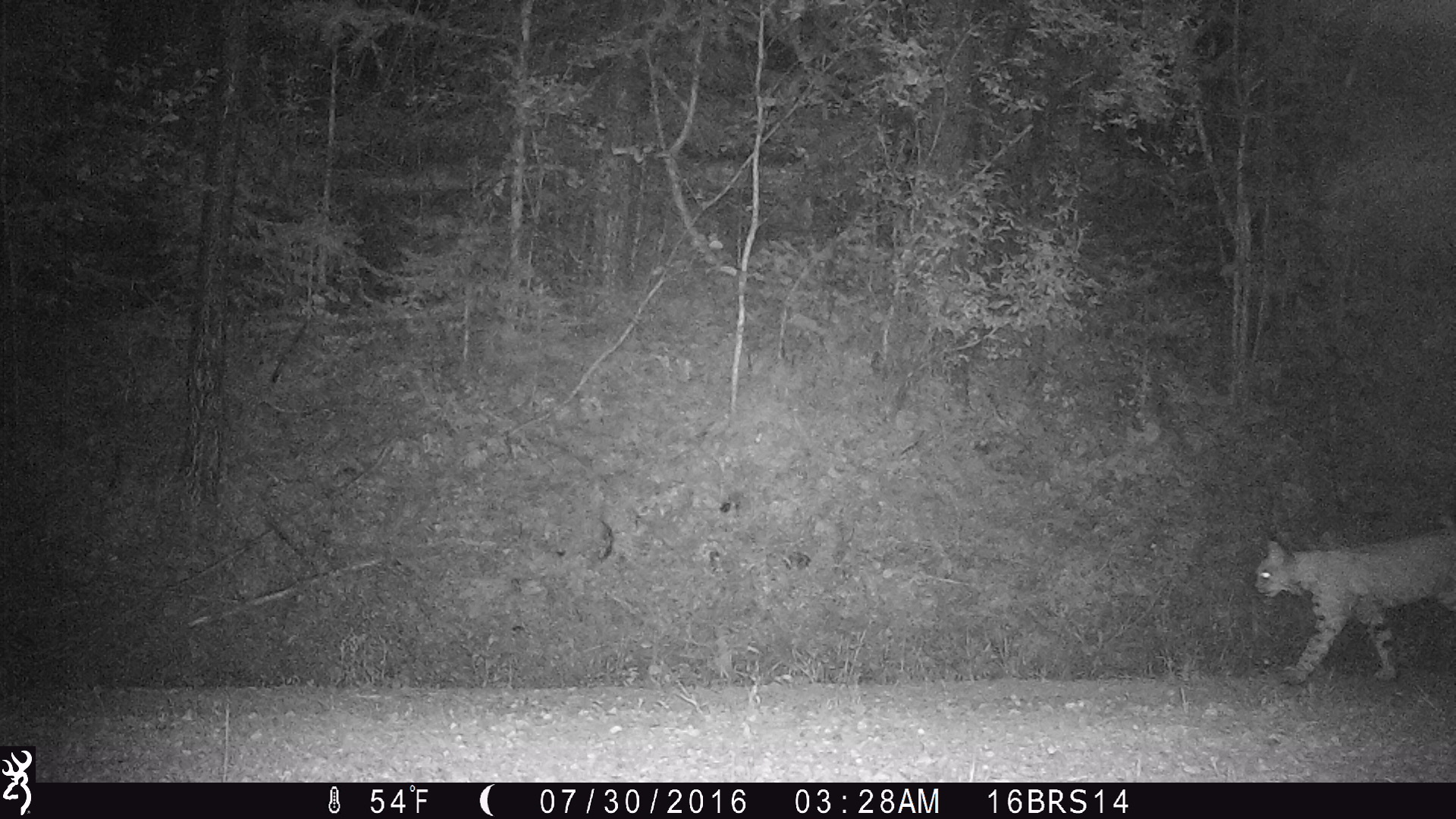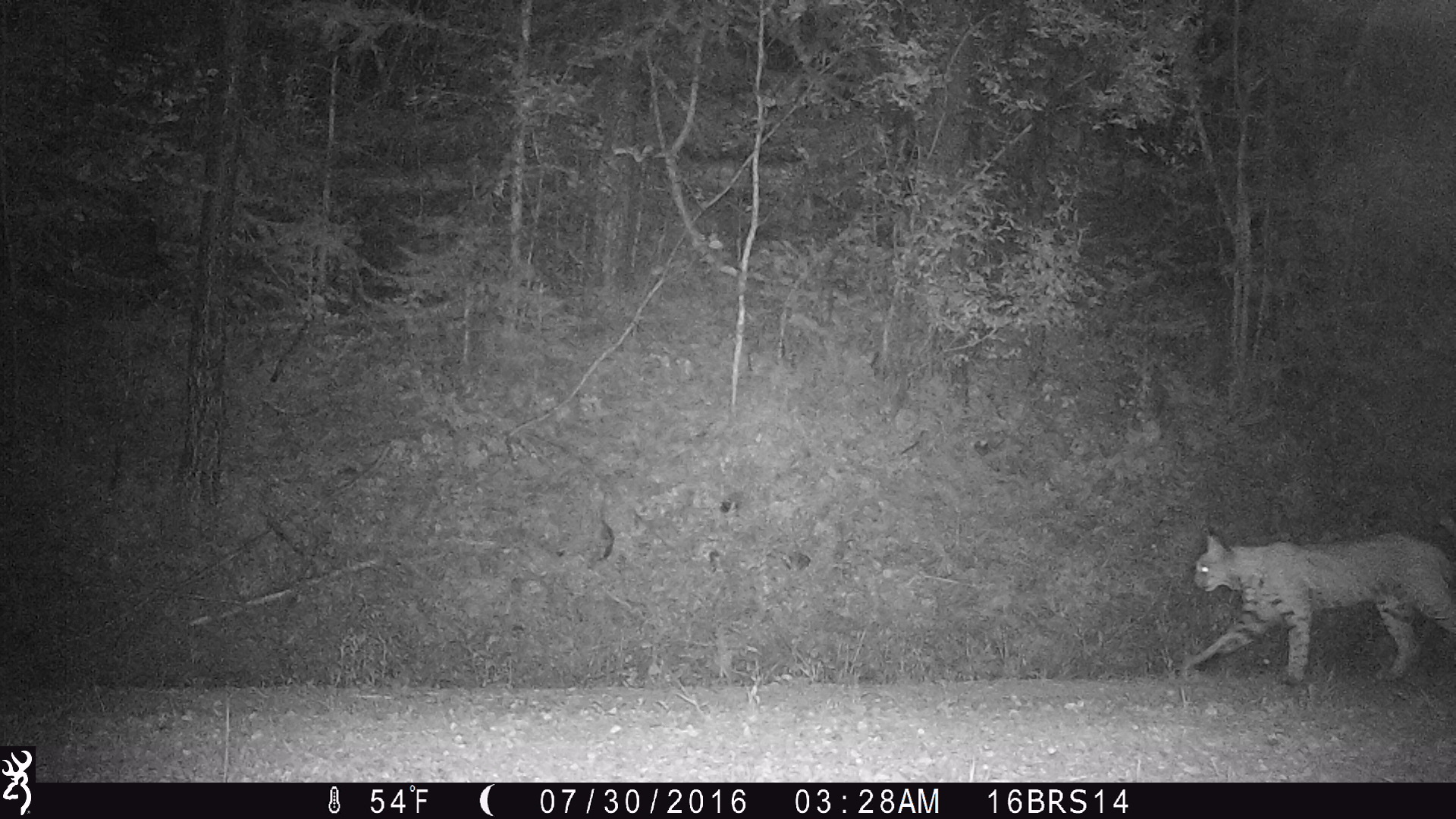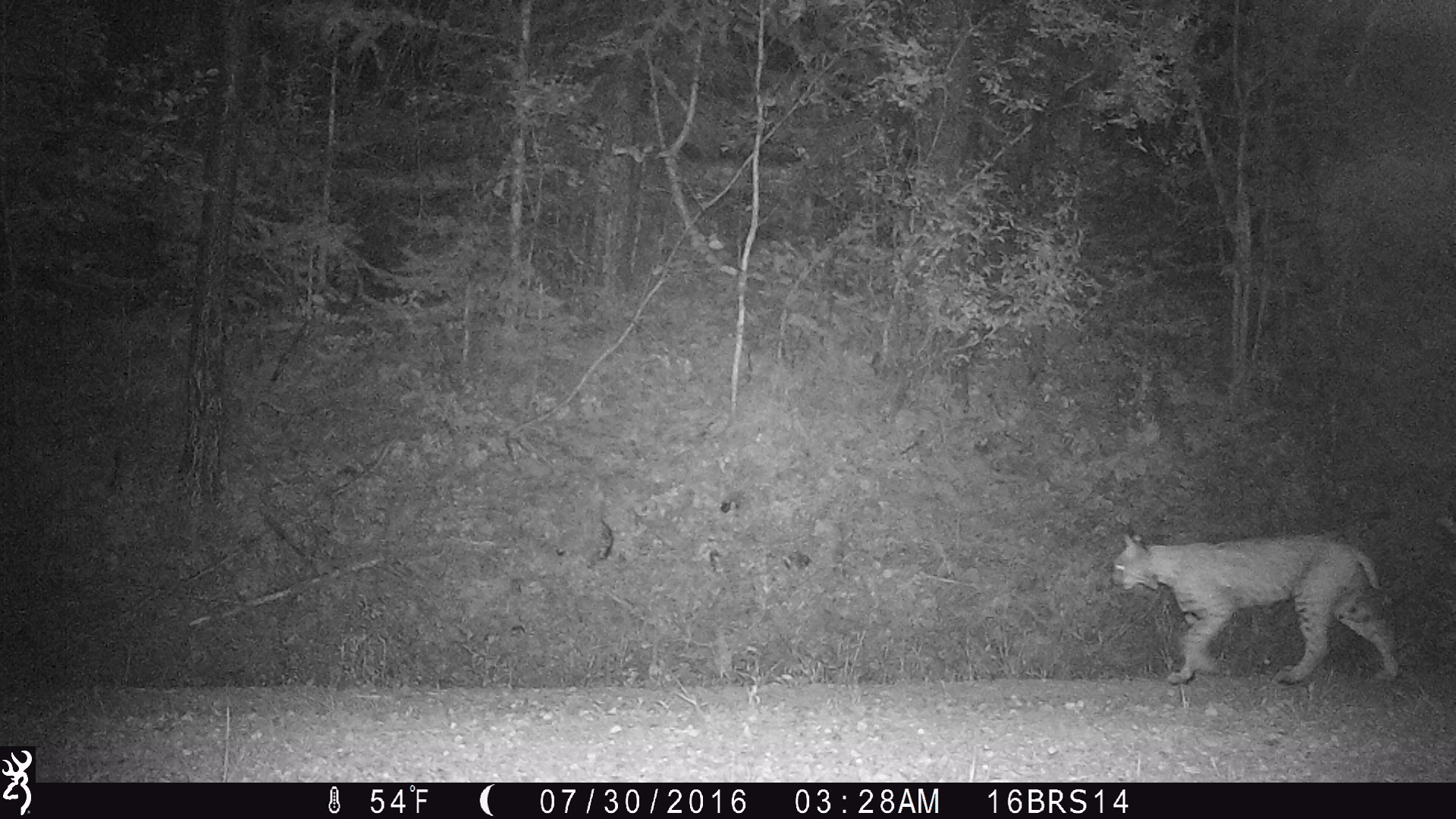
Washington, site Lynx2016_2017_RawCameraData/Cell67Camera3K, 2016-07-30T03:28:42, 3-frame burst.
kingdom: Animalia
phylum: Chordata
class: Mammalia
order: Carnivora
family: Felidae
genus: Lynx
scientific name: Lynx rufus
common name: bobcat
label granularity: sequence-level